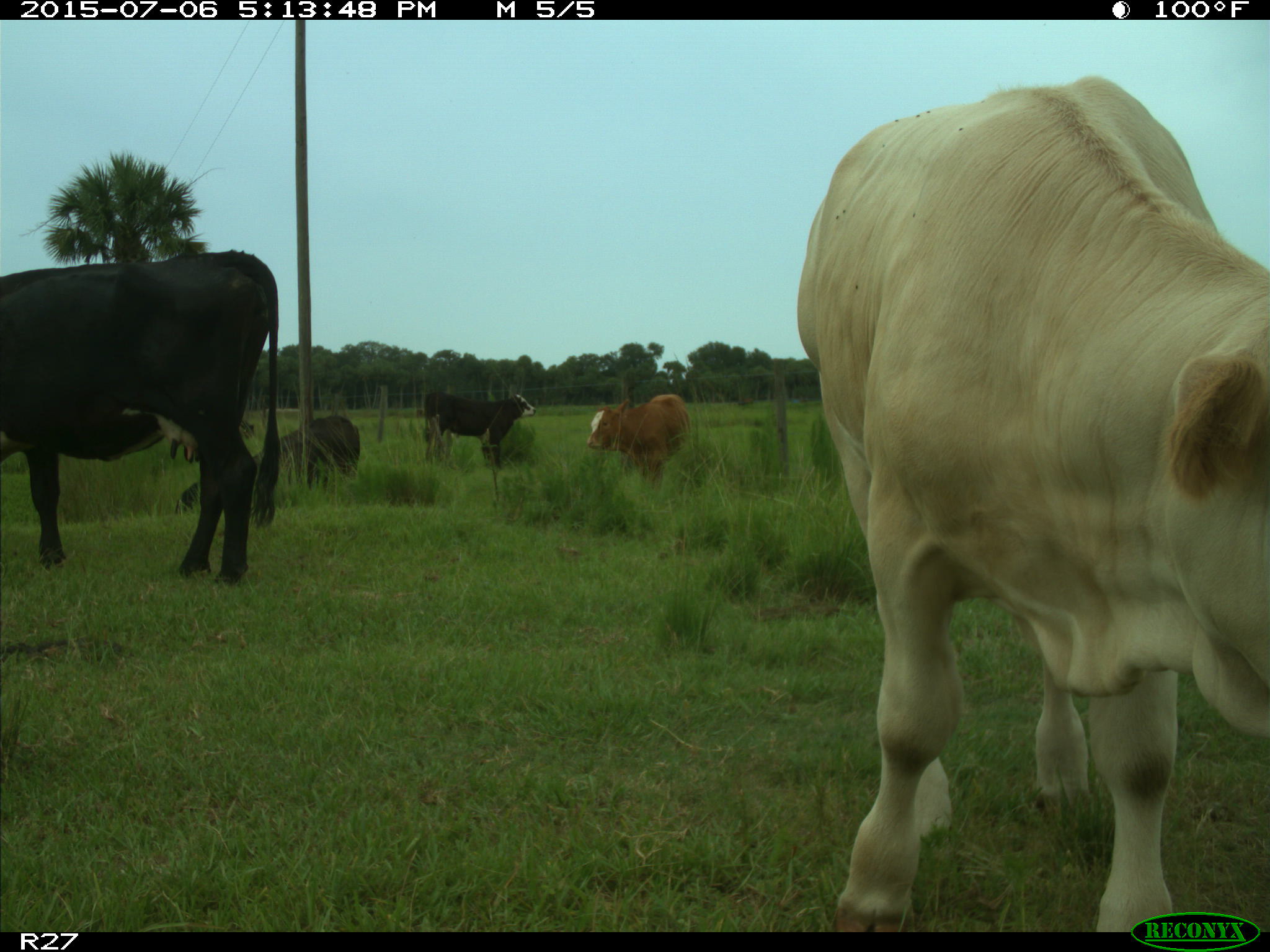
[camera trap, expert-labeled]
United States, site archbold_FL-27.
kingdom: Animalia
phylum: Chordata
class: Mammalia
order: Artiodactyla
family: Bovidae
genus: Bos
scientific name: Bos taurus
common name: domestic cow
Bos taurus (domestic cow).